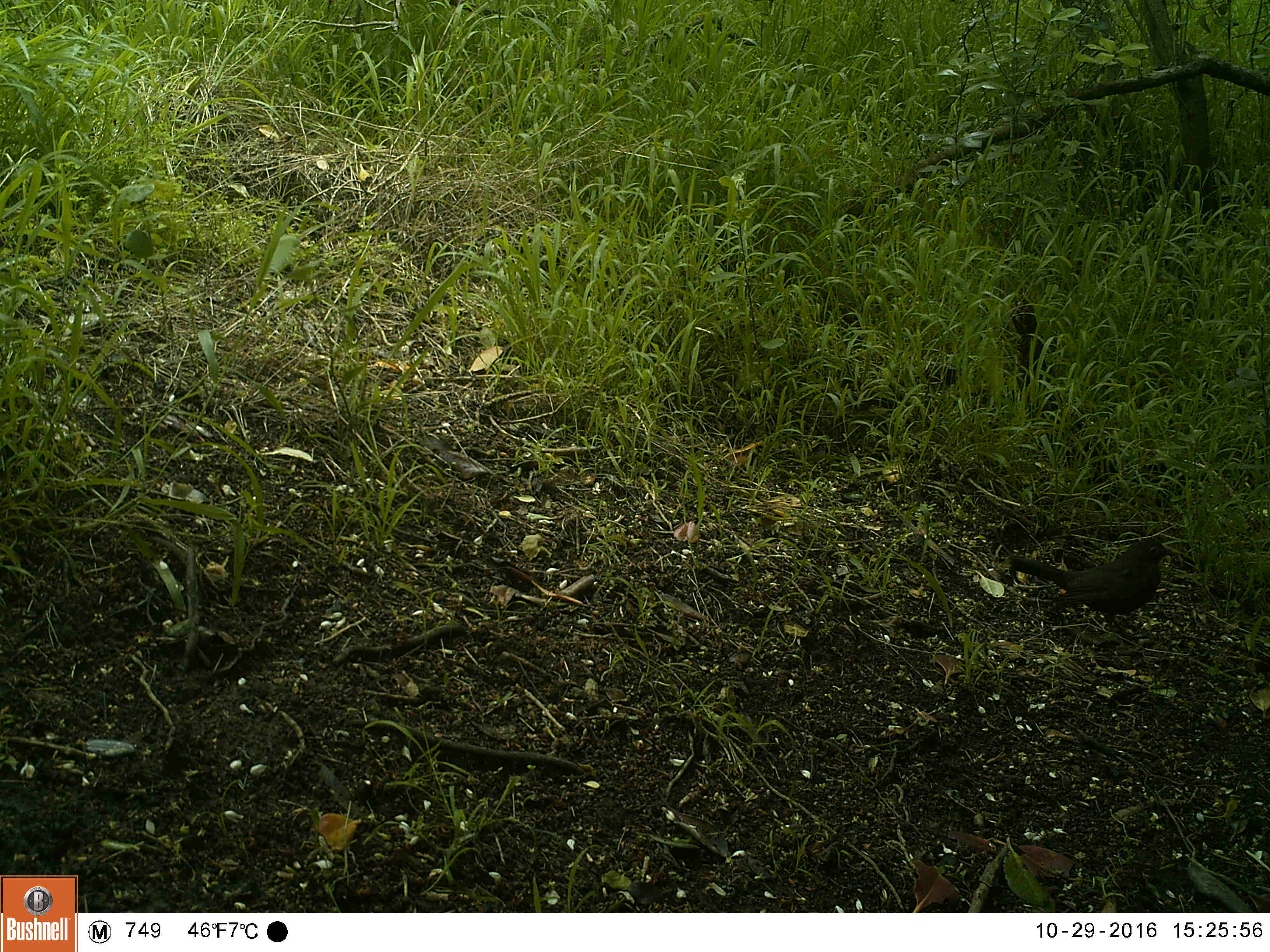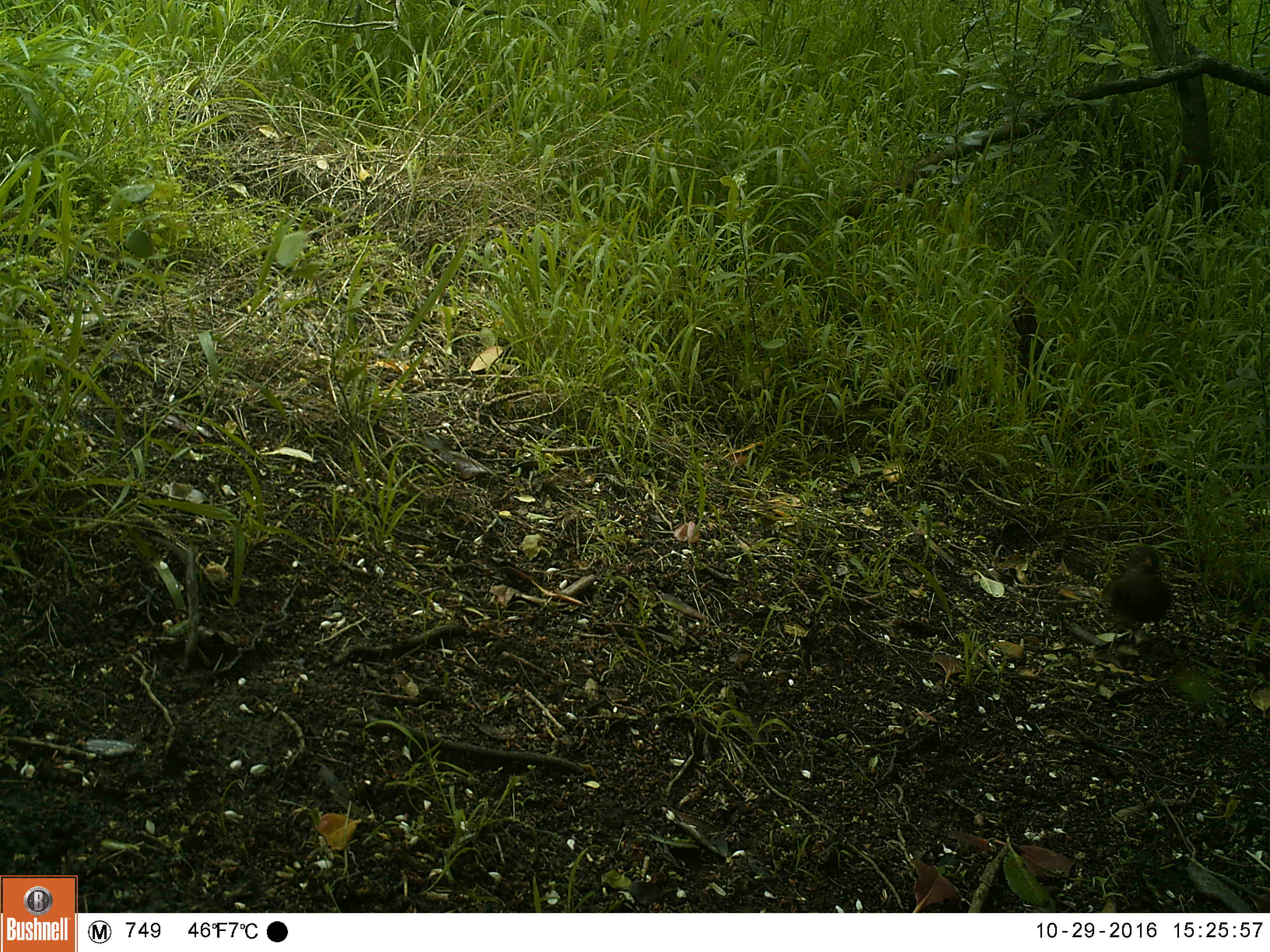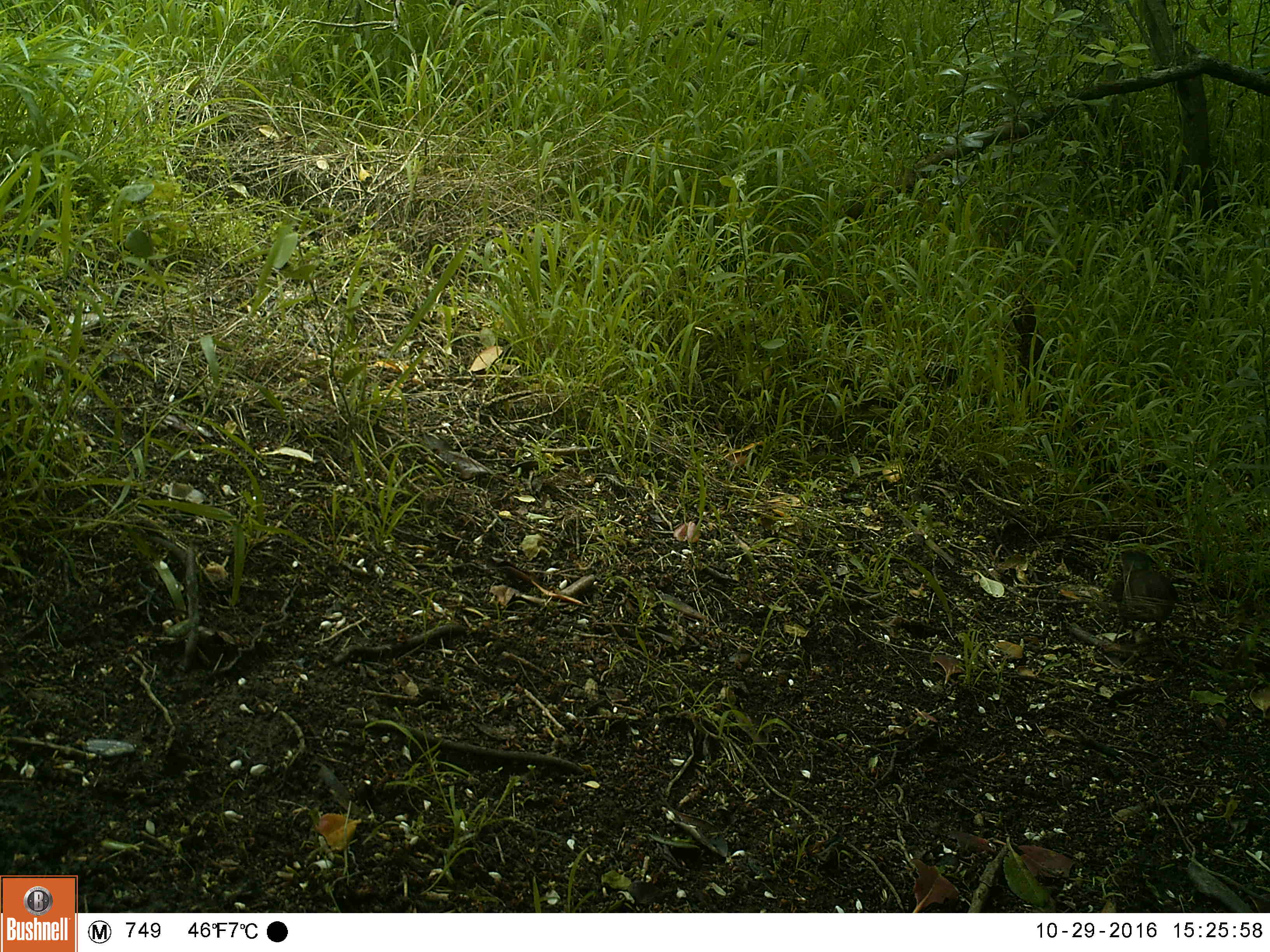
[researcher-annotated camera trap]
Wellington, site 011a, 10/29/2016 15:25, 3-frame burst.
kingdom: Animalia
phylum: Chordata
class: Aves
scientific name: Aves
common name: bird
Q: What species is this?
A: Bird (Aves).